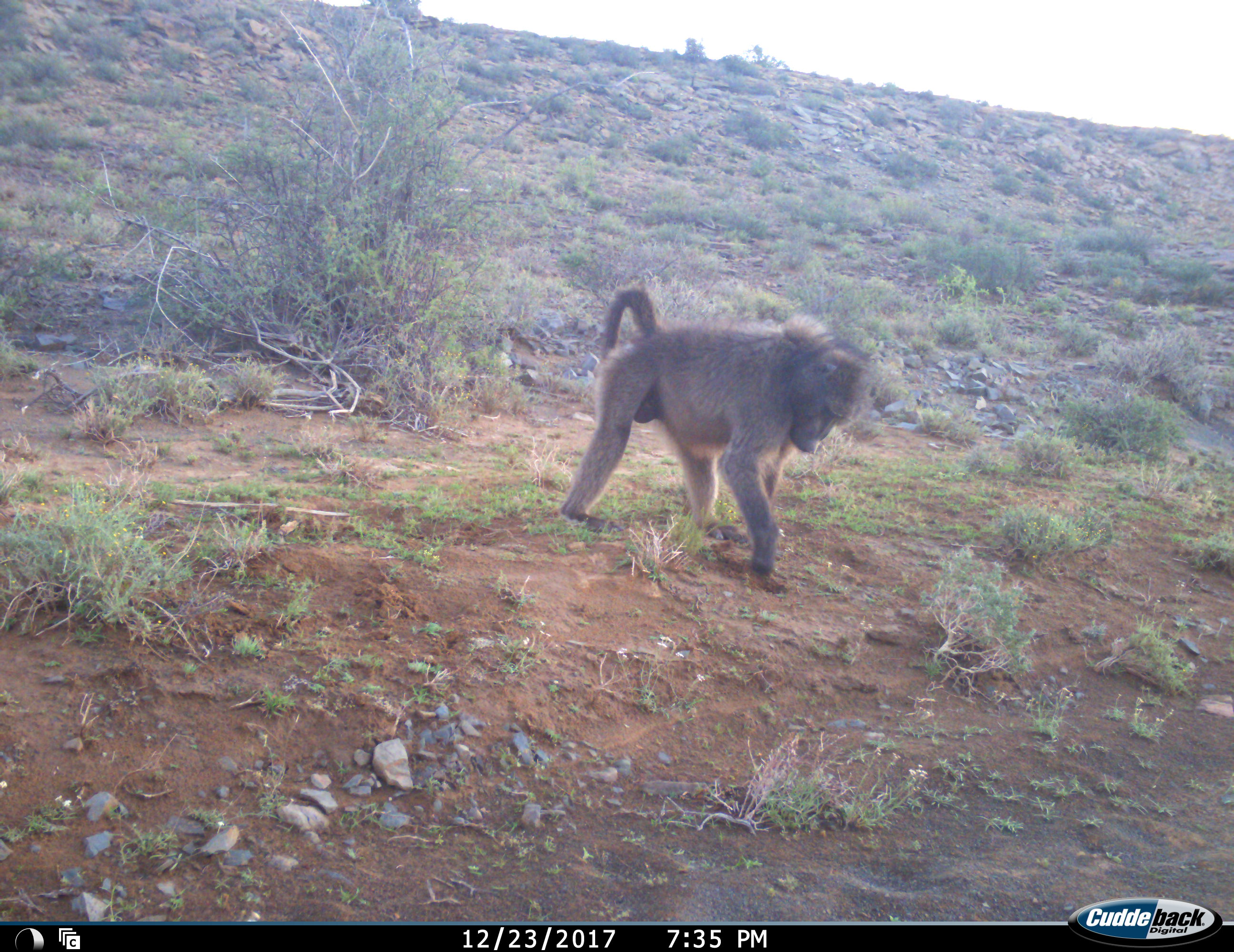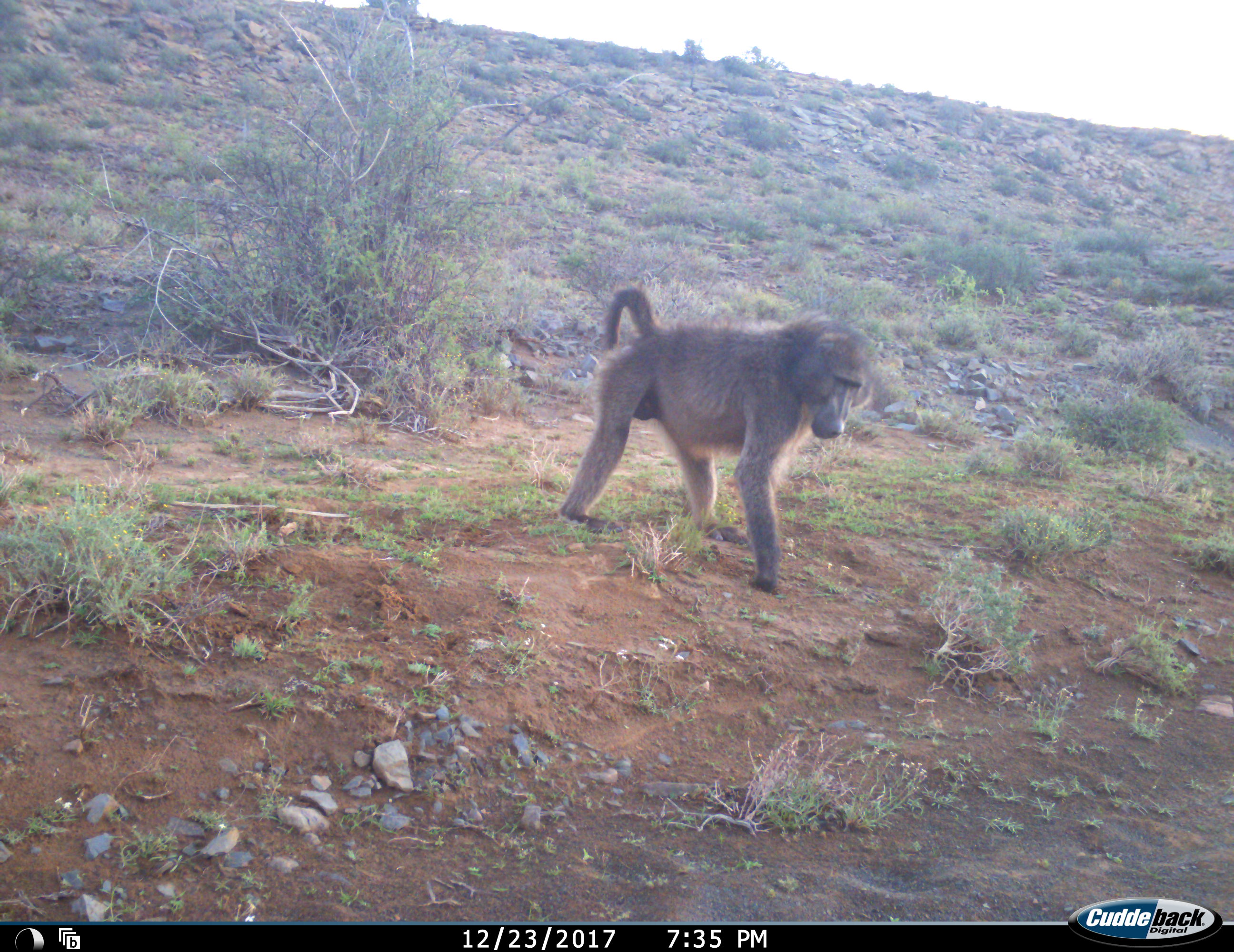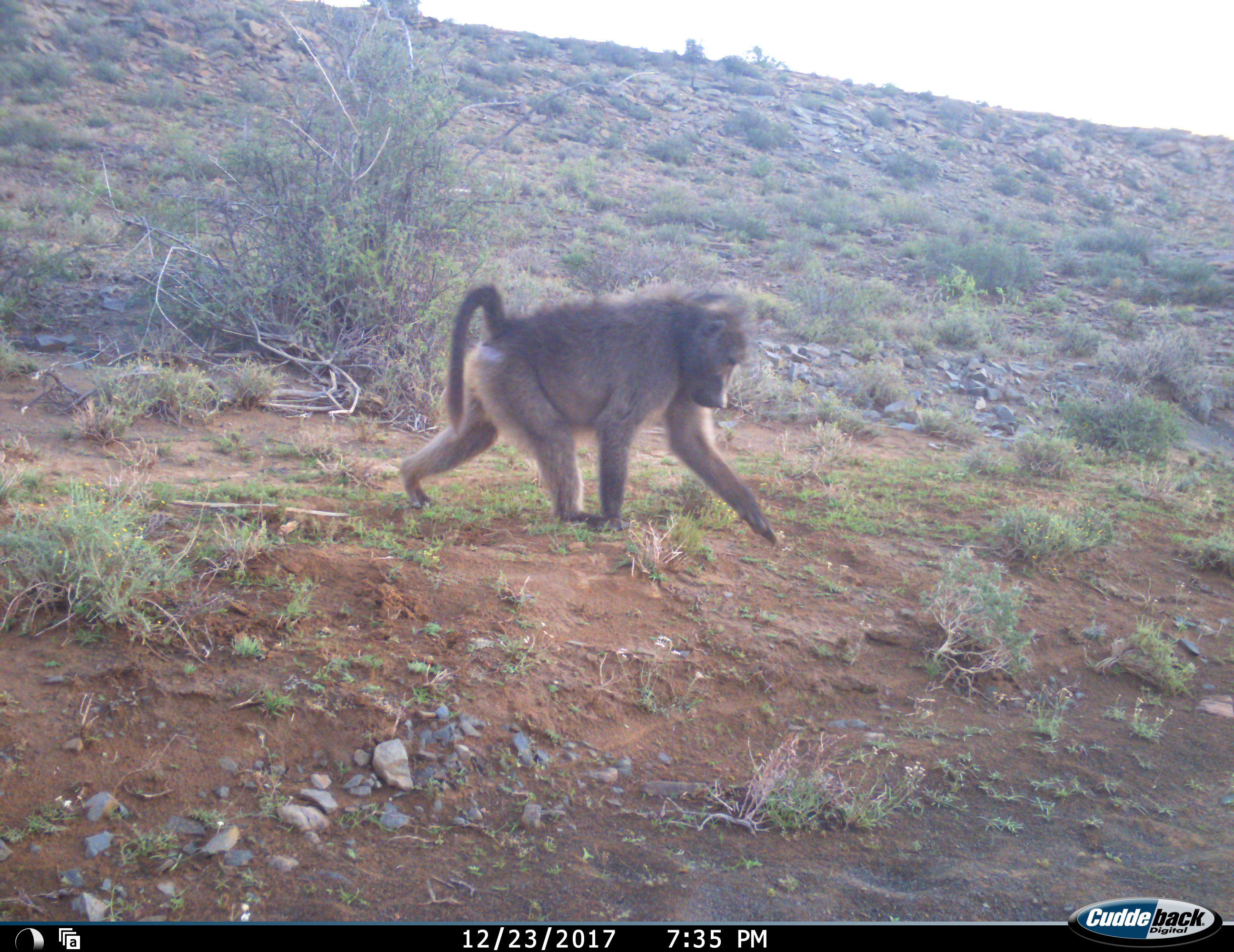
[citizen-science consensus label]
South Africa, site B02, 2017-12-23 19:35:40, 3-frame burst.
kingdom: Animalia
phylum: Chordata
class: Mammalia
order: Primates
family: Cercopithecidae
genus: Papio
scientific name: Papio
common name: baboon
Baboon (Papio), count 1. Behavior (volunteer vote fractions): standing 40%, resting 0%, moving 60%, interacting 0%. Young present (vote fraction): 0%. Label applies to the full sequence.